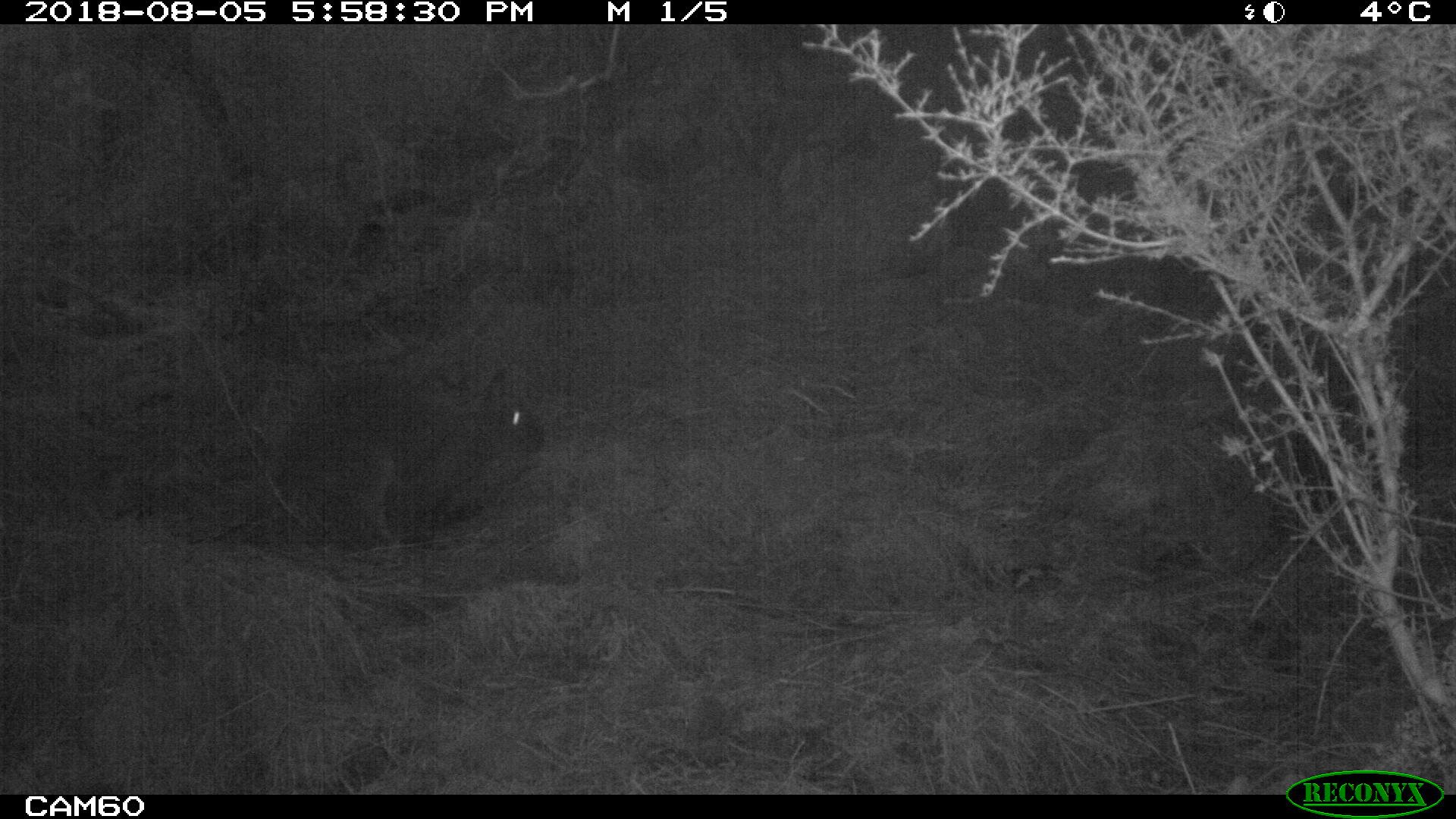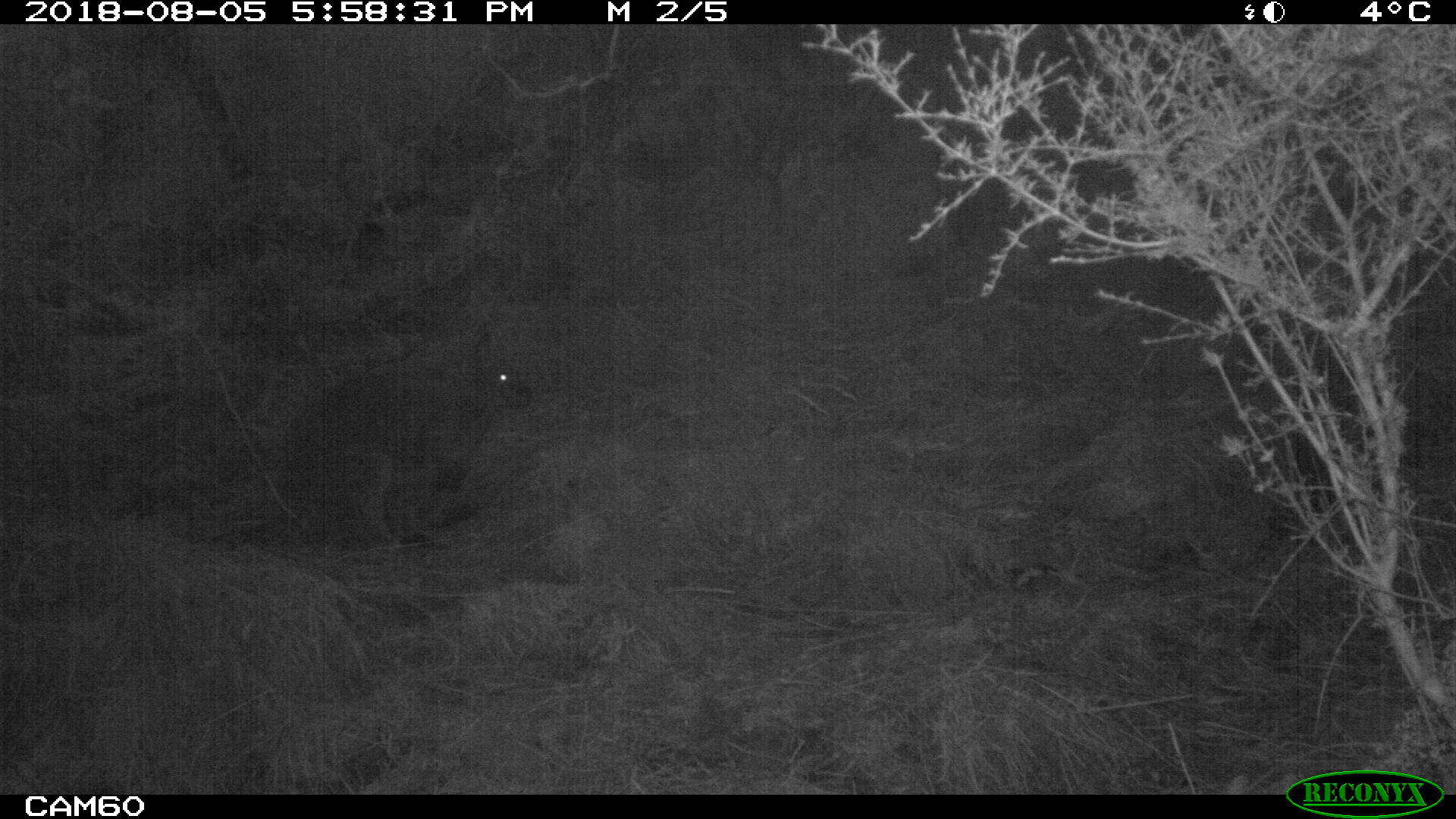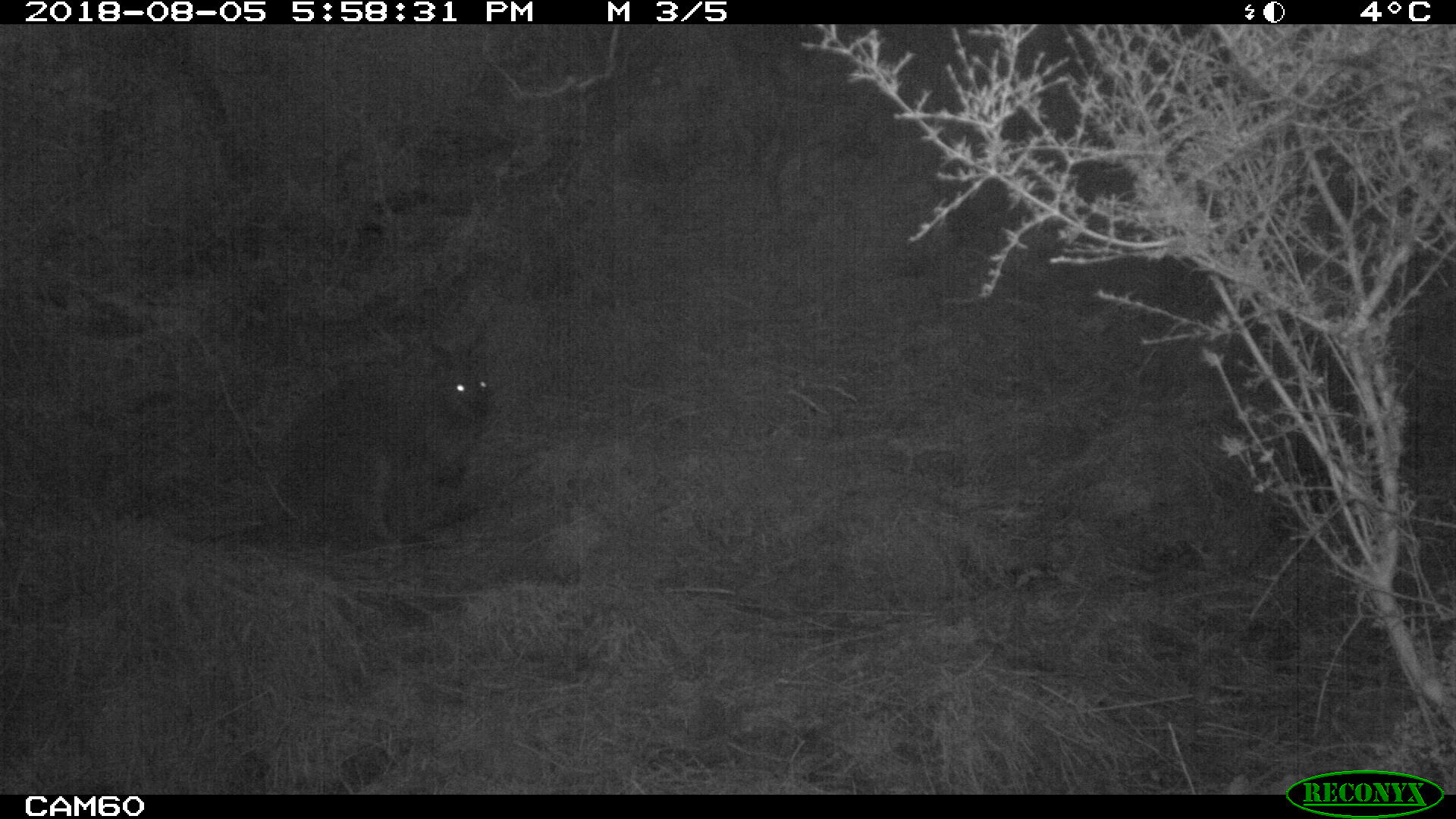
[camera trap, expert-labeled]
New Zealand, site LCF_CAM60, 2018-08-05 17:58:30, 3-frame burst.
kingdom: Animalia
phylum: Chordata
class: Mammalia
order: Diprotodontia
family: Macropodidae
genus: Notamacropus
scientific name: Notamacropus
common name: wallaby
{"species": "wallaby (Notamacropus)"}